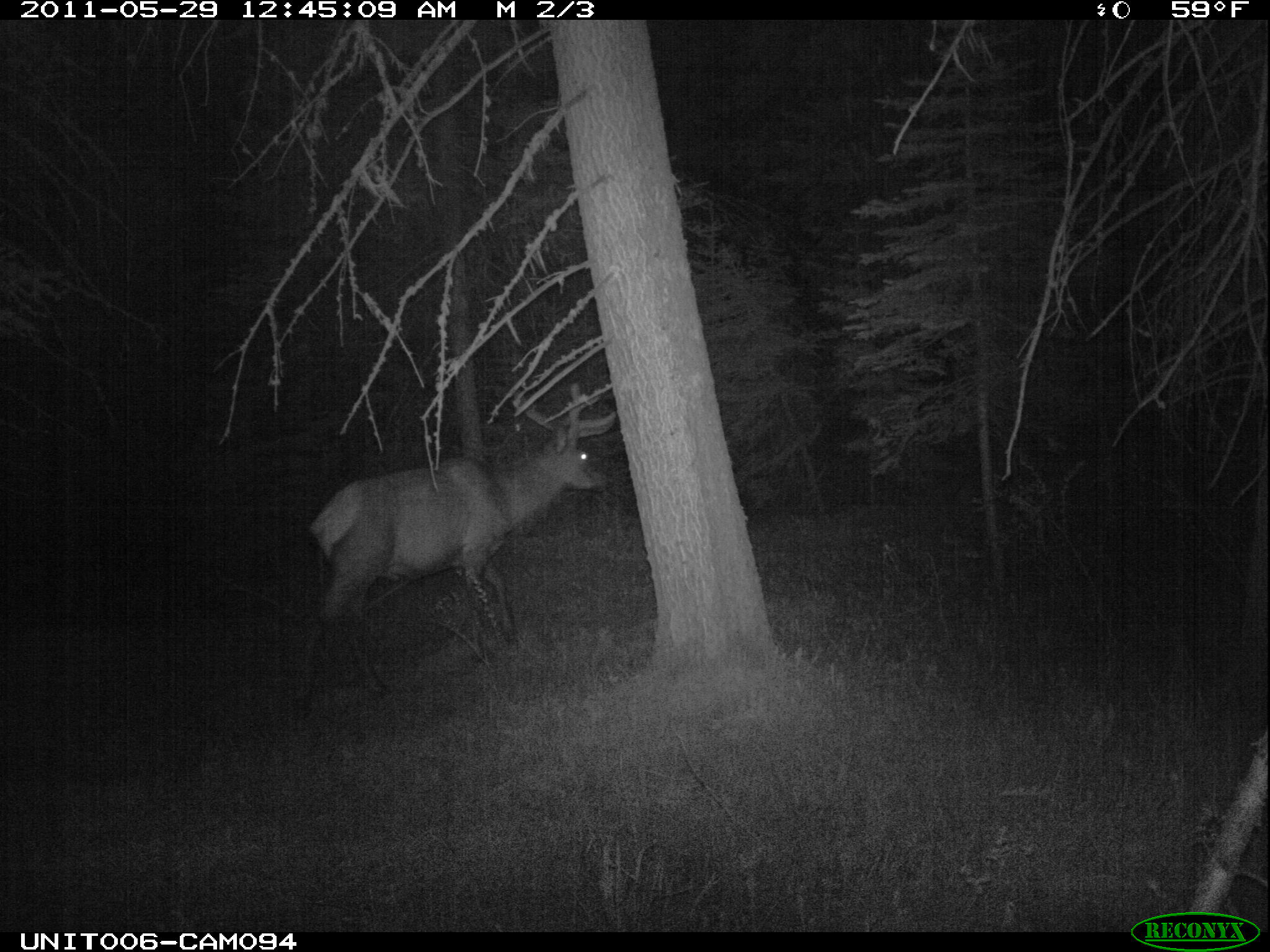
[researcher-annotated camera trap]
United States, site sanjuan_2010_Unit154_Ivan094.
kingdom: Animalia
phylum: Chordata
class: Mammalia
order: Artiodactyla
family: Cervidae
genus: Cervus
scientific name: Cervus elaphus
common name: red deer